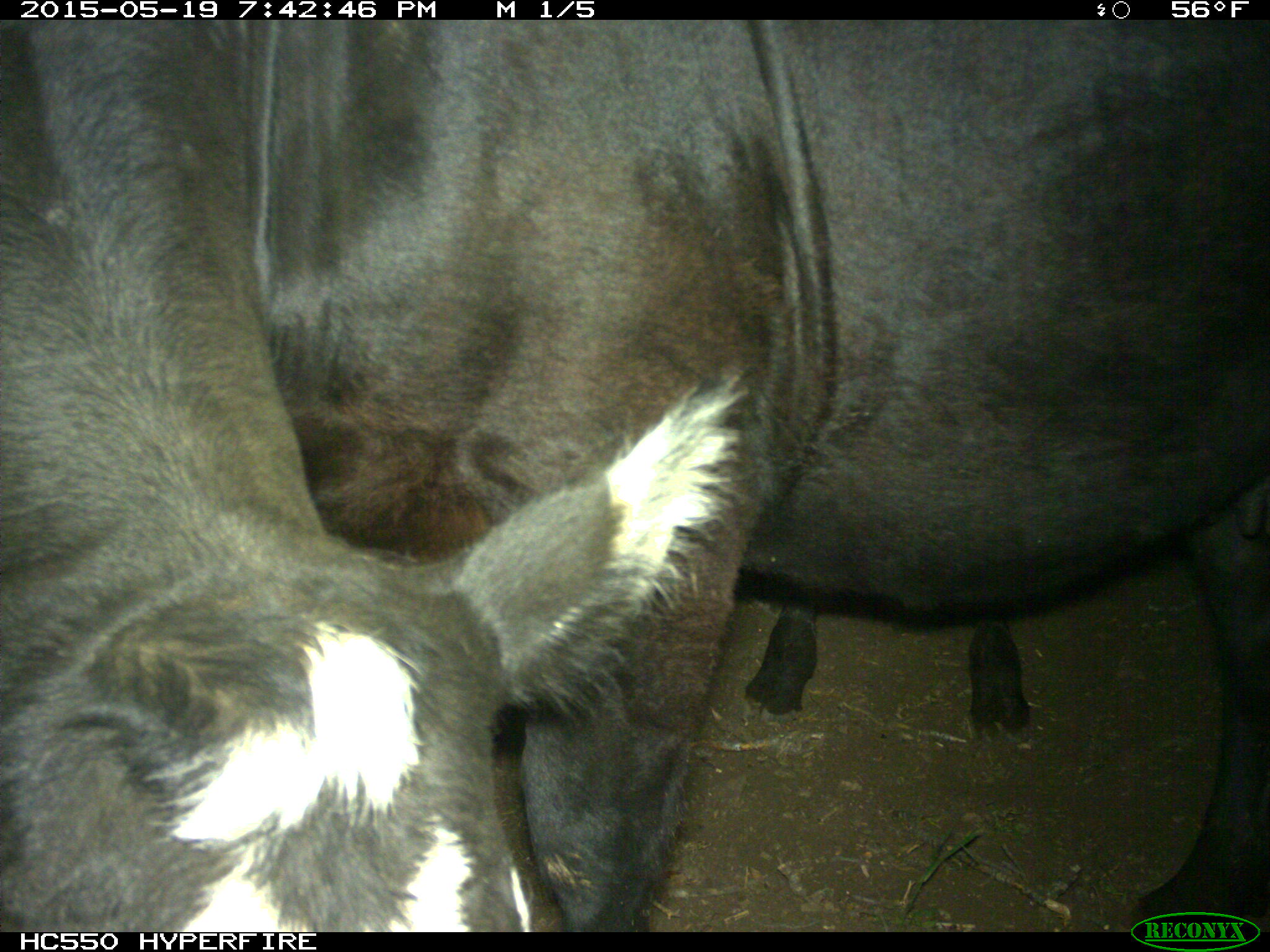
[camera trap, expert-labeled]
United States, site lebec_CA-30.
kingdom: Animalia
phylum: Chordata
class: Mammalia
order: Artiodactyla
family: Bovidae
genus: Bos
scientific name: Bos taurus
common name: domestic cow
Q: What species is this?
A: Bos taurus (domestic cow).